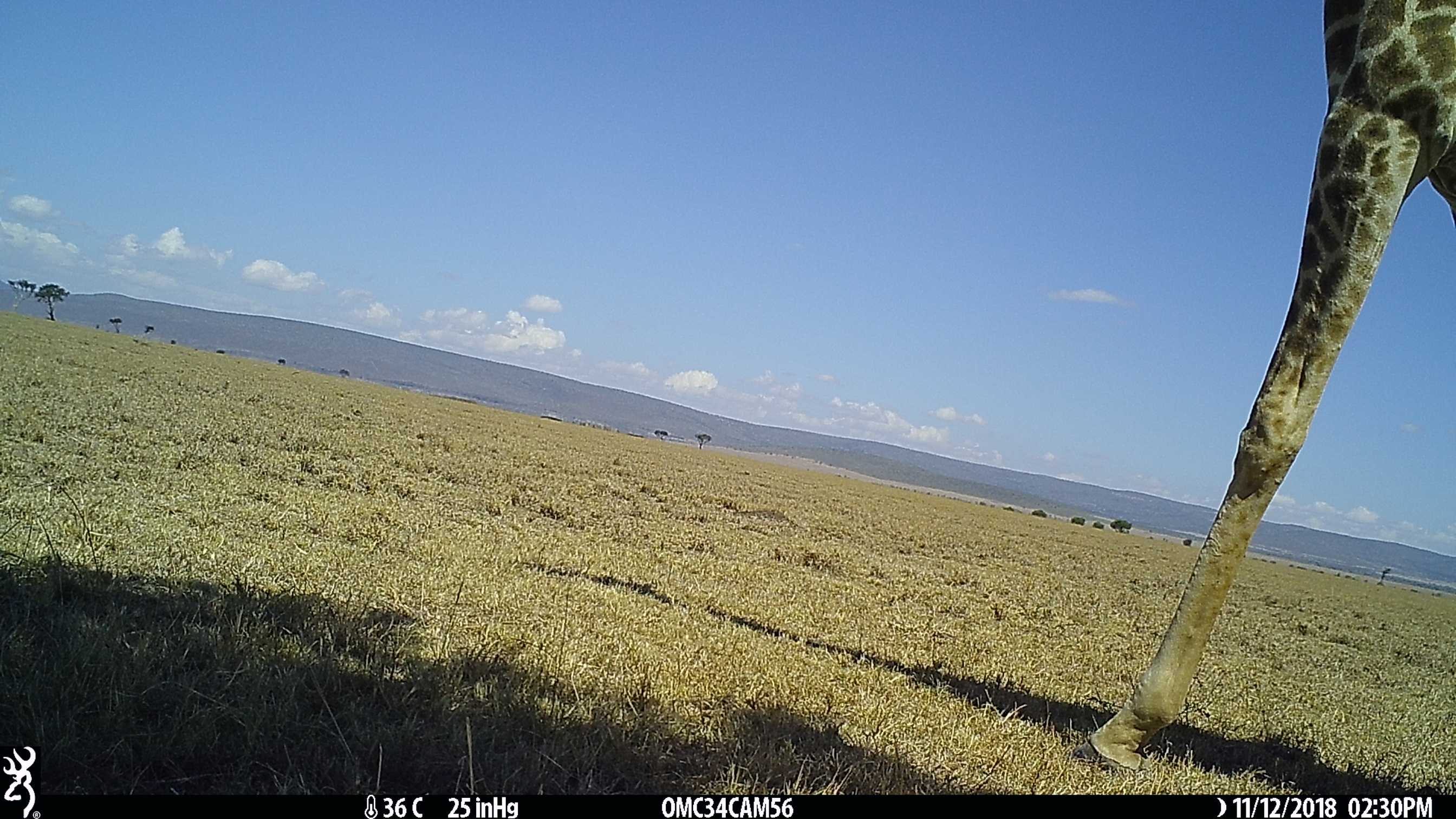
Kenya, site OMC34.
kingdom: Animalia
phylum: Chordata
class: Mammalia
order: Artiodactyla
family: Giraffidae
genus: Giraffa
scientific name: Giraffa camelopardalis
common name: northern giraffe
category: giraffe